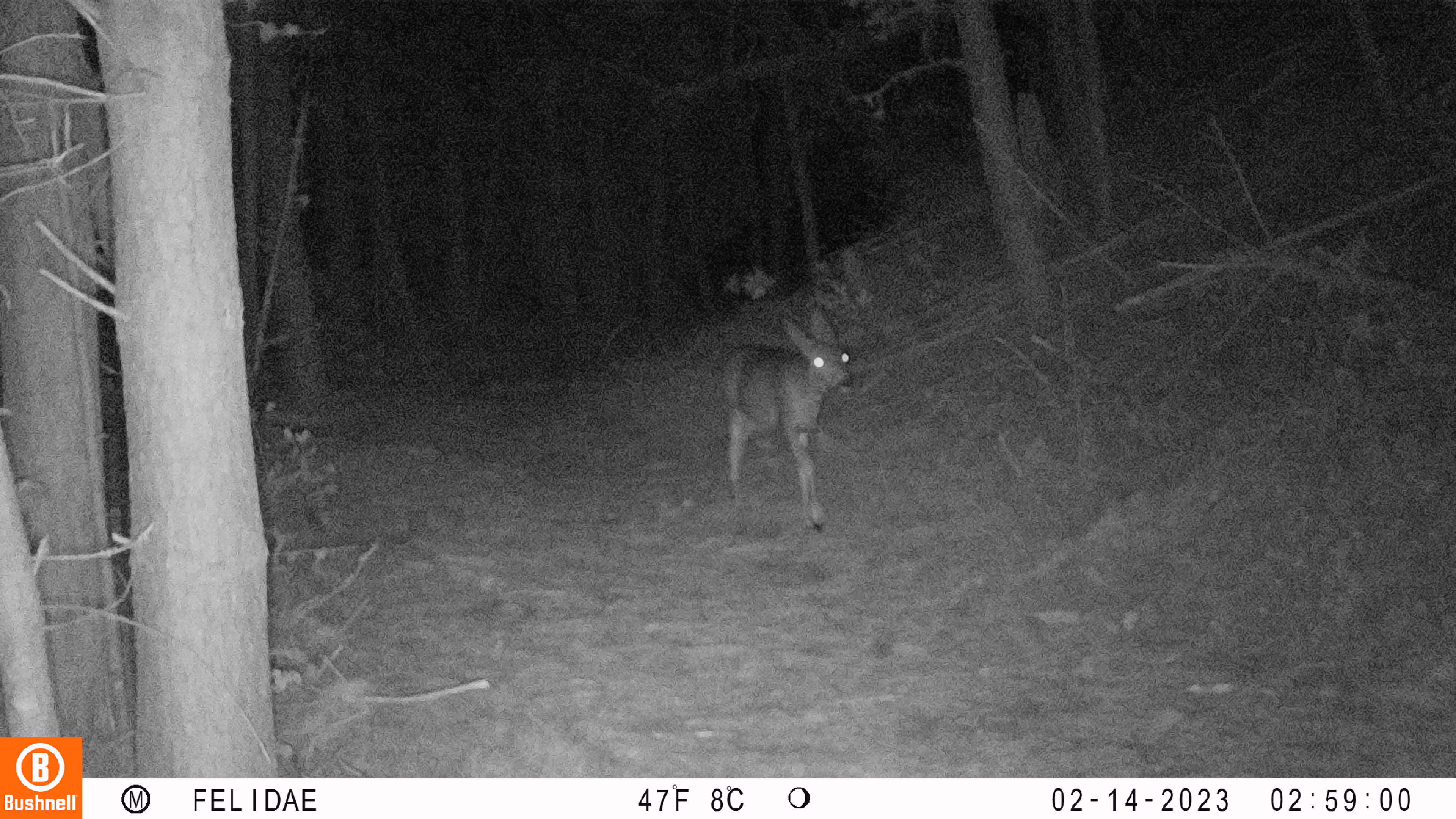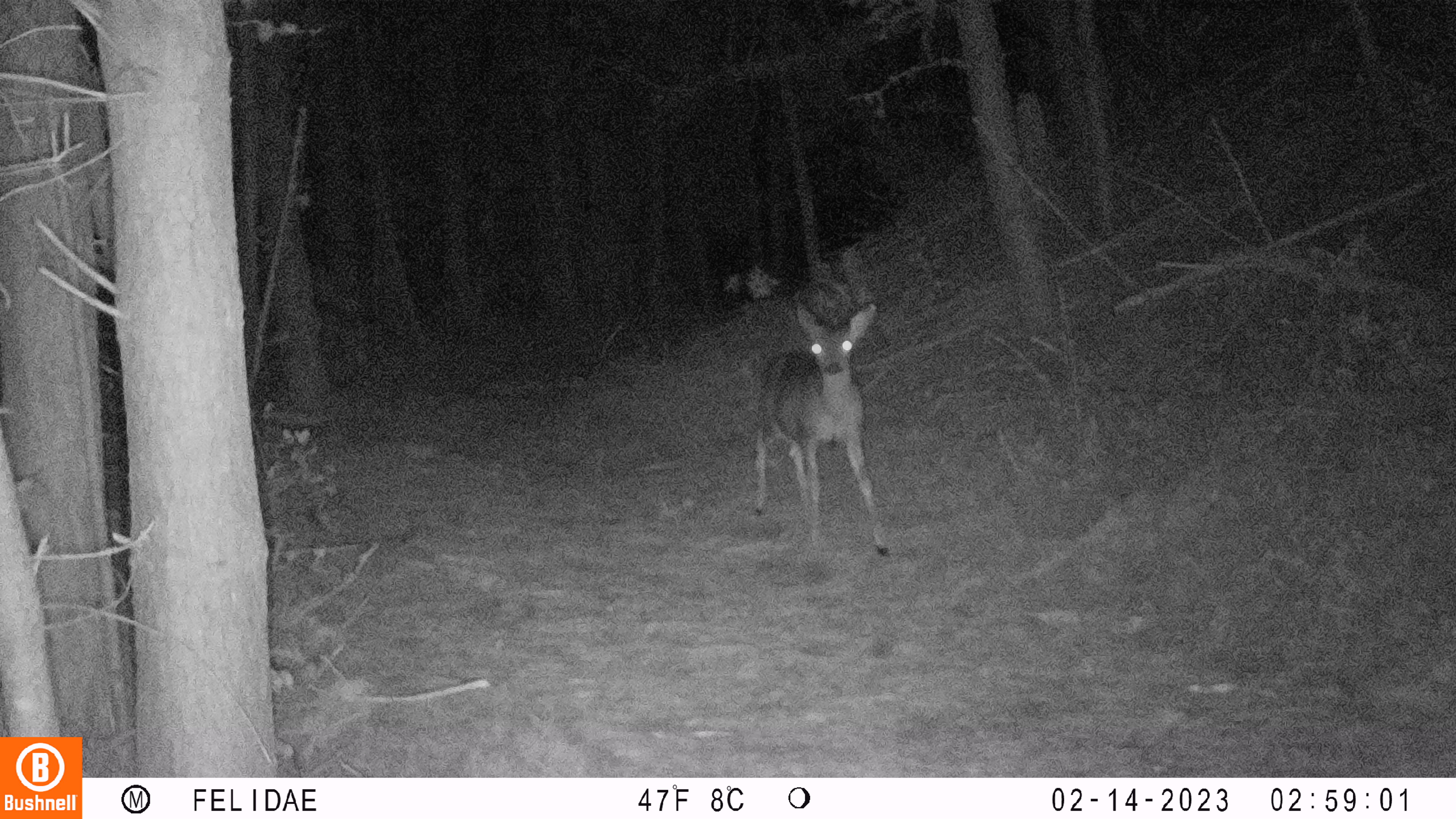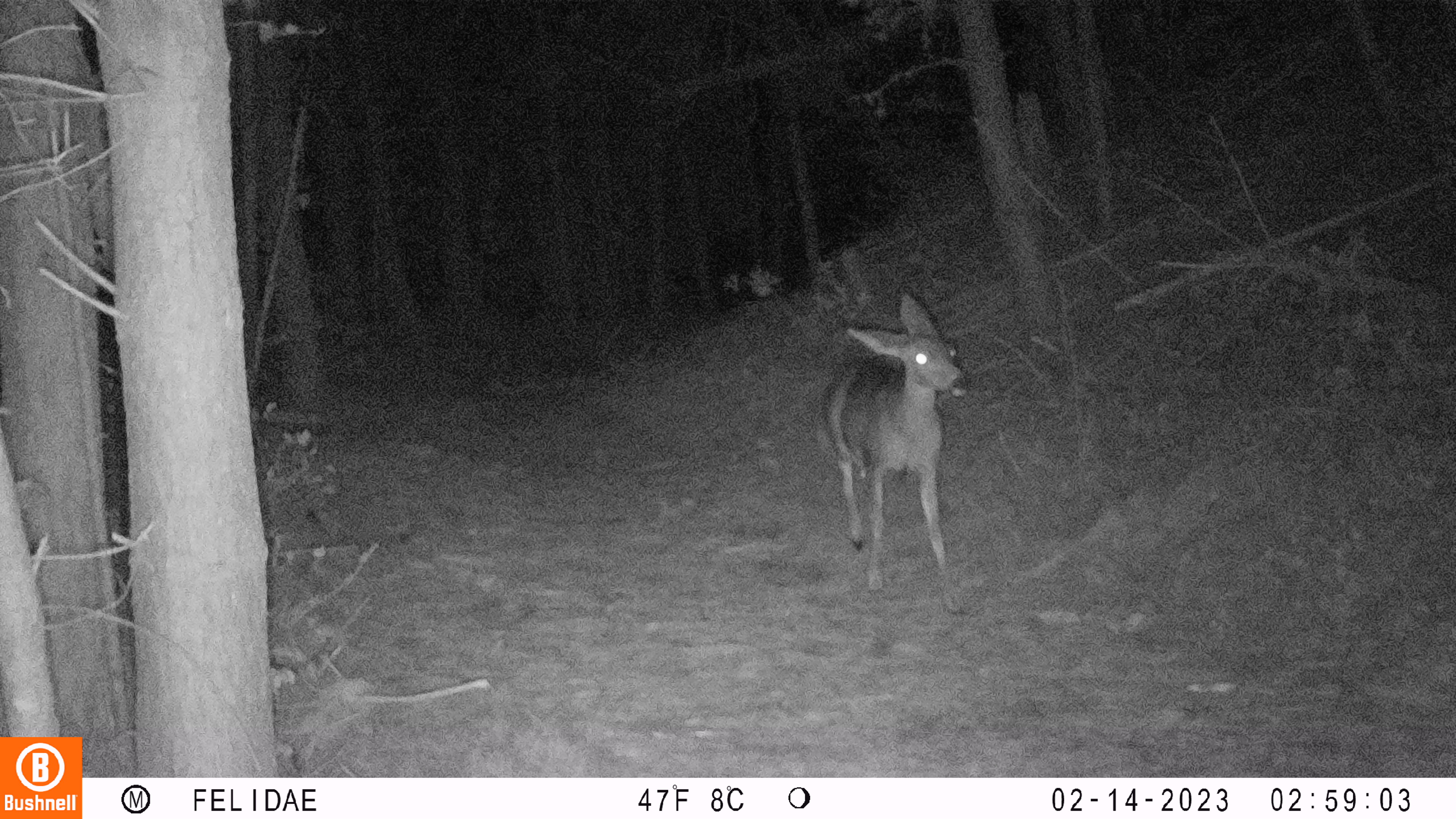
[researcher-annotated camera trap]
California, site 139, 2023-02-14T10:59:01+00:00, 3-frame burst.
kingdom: Animalia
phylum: Chordata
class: Mammalia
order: Artiodactyla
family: Cervidae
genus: Odocoileus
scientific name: Odocoileus hemionus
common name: mule deer